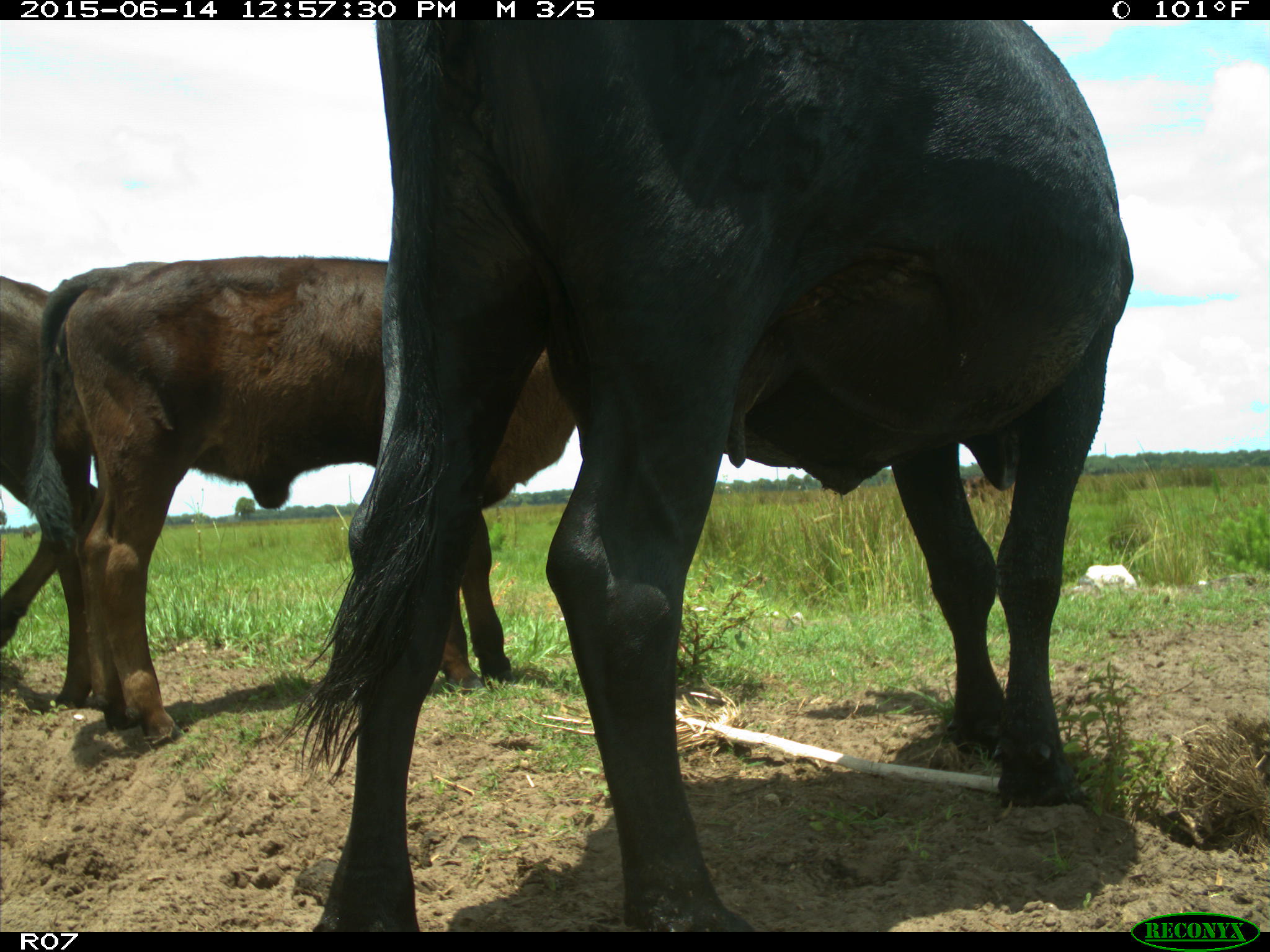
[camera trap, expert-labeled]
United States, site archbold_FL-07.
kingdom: Animalia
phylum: Chordata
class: Mammalia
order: Artiodactyla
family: Bovidae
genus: Bos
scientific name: Bos taurus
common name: domestic cow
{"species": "Bos taurus (domestic cow)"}